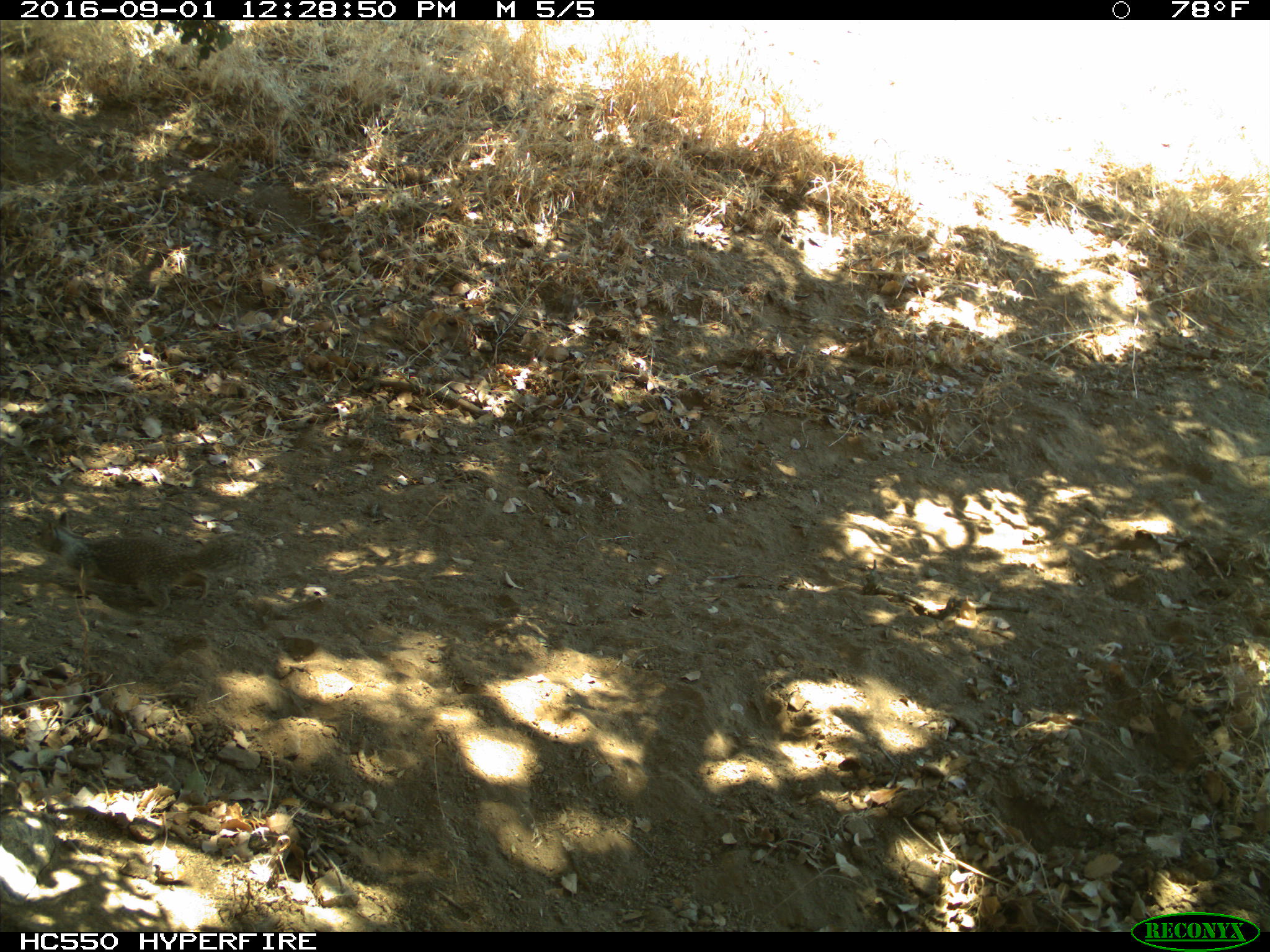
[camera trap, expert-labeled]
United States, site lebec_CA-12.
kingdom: Animalia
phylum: Chordata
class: Mammalia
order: Rodentia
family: Sciuridae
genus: Otospermophilus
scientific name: Otospermophilus beecheyi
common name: california ground squirrel